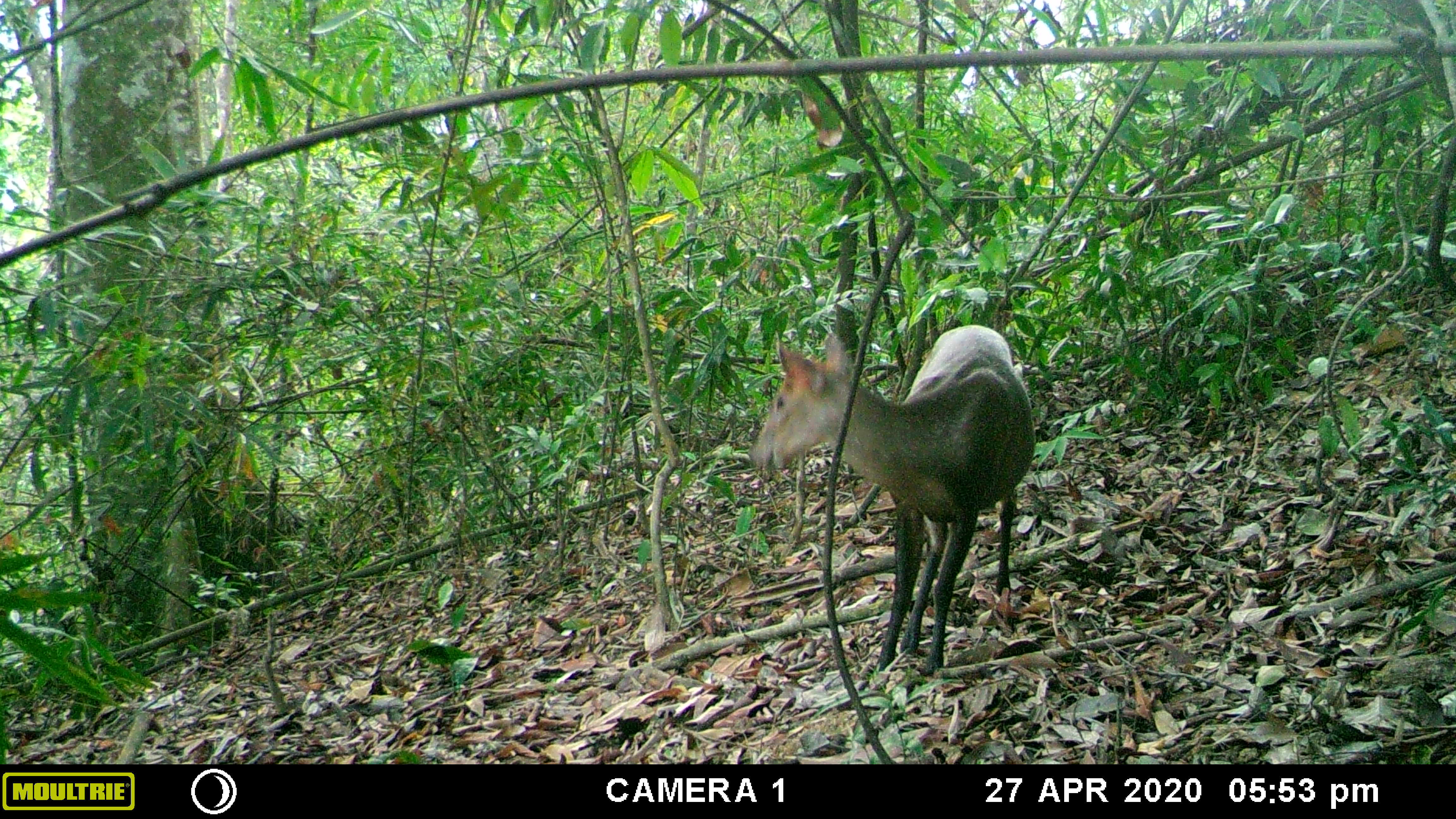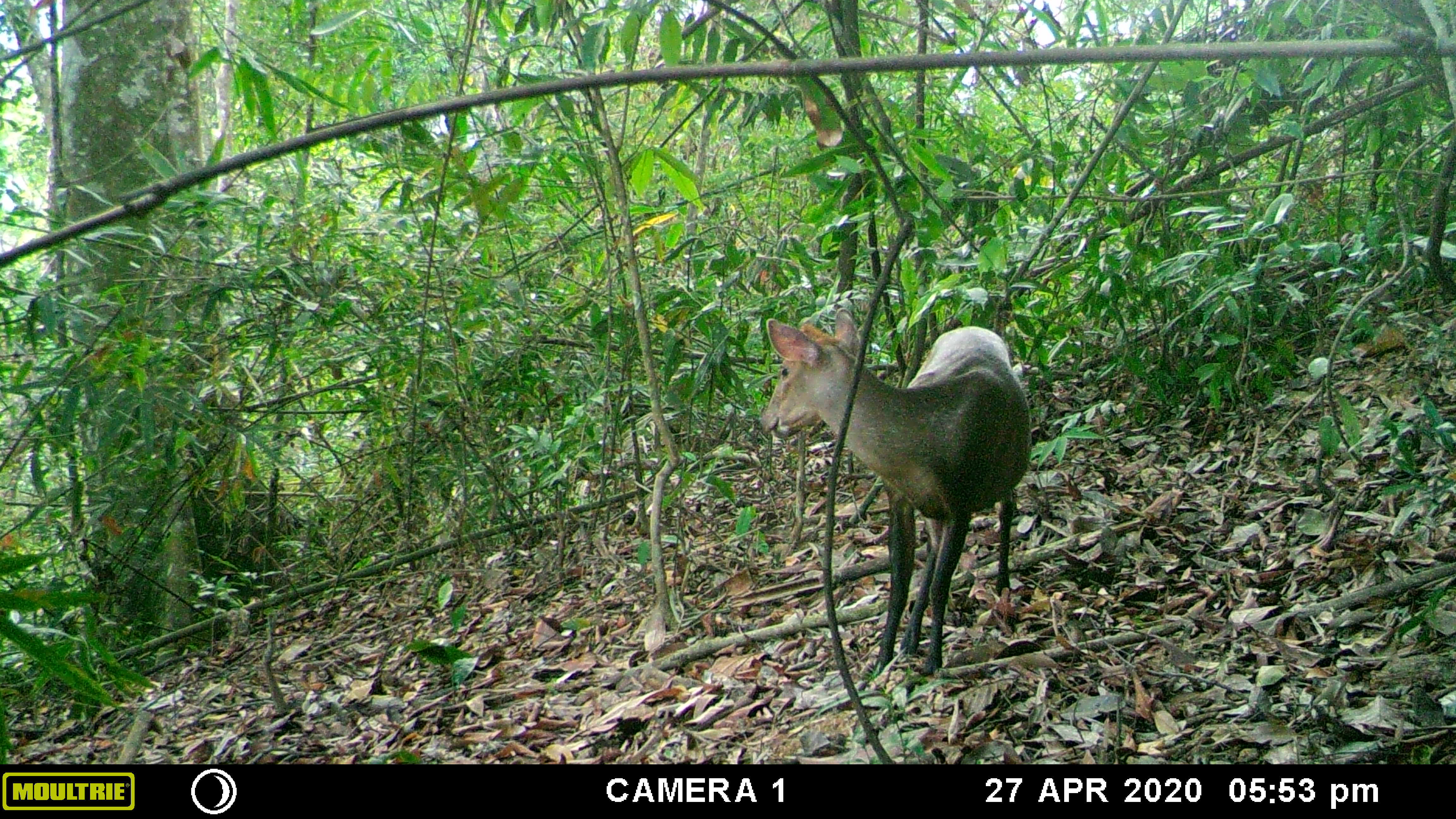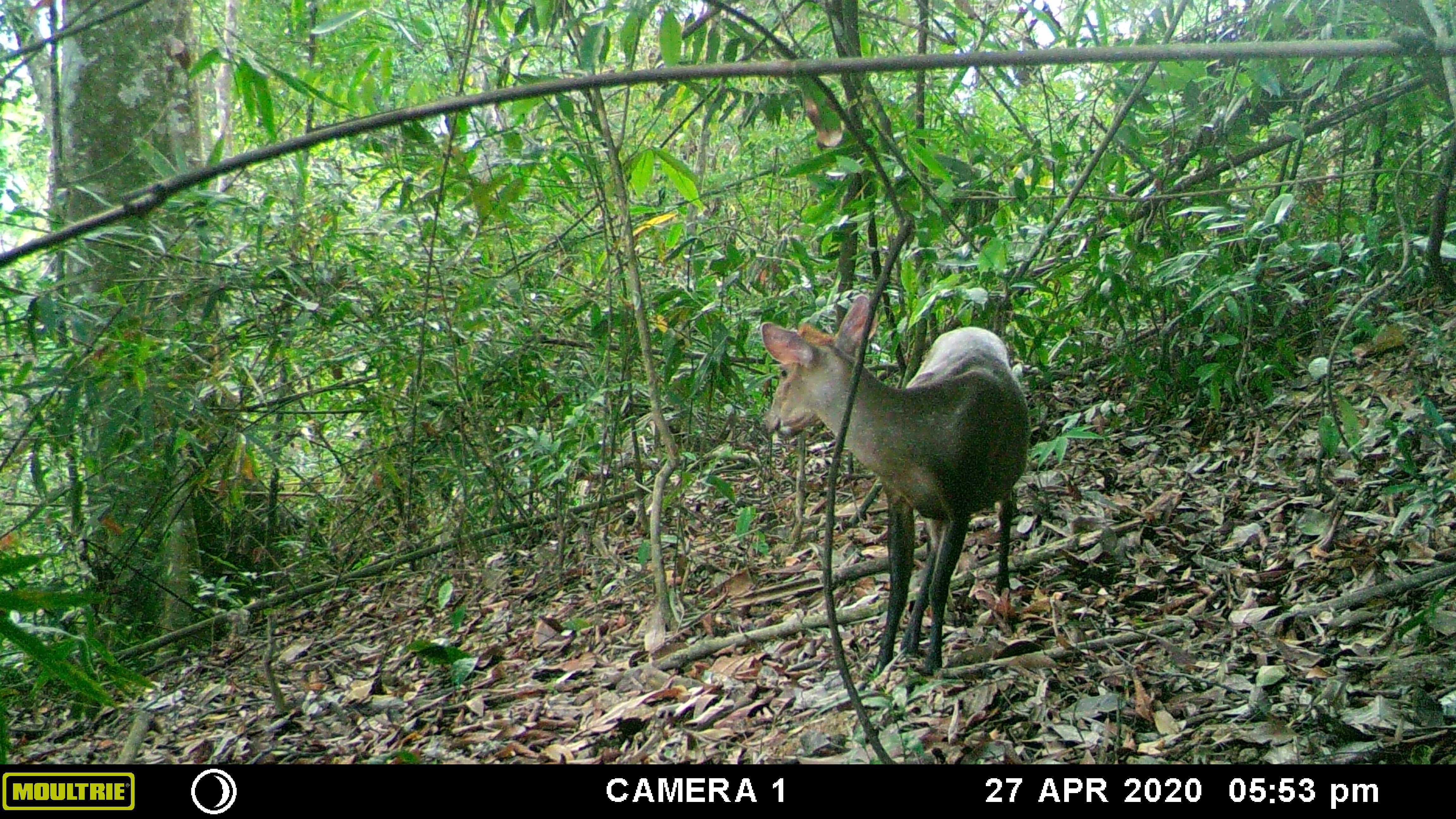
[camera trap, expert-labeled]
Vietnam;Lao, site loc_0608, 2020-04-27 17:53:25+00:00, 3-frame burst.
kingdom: Animalia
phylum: Chordata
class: Mammalia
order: Artiodactyla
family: Cervidae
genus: Muntiacus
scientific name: Muntiacus rooseveltorum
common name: roosevelt's muntjac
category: roosevelts muntjac group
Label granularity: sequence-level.